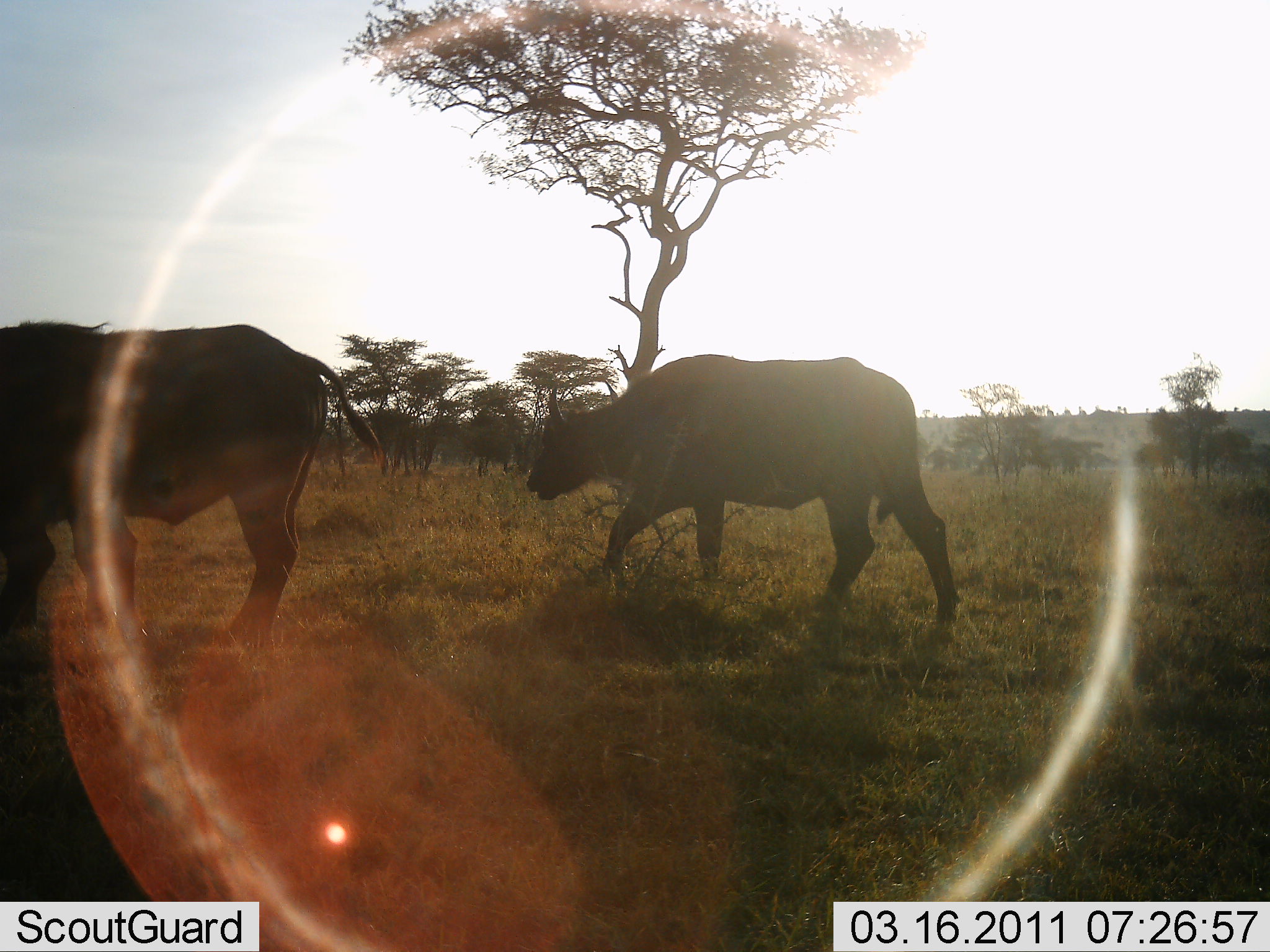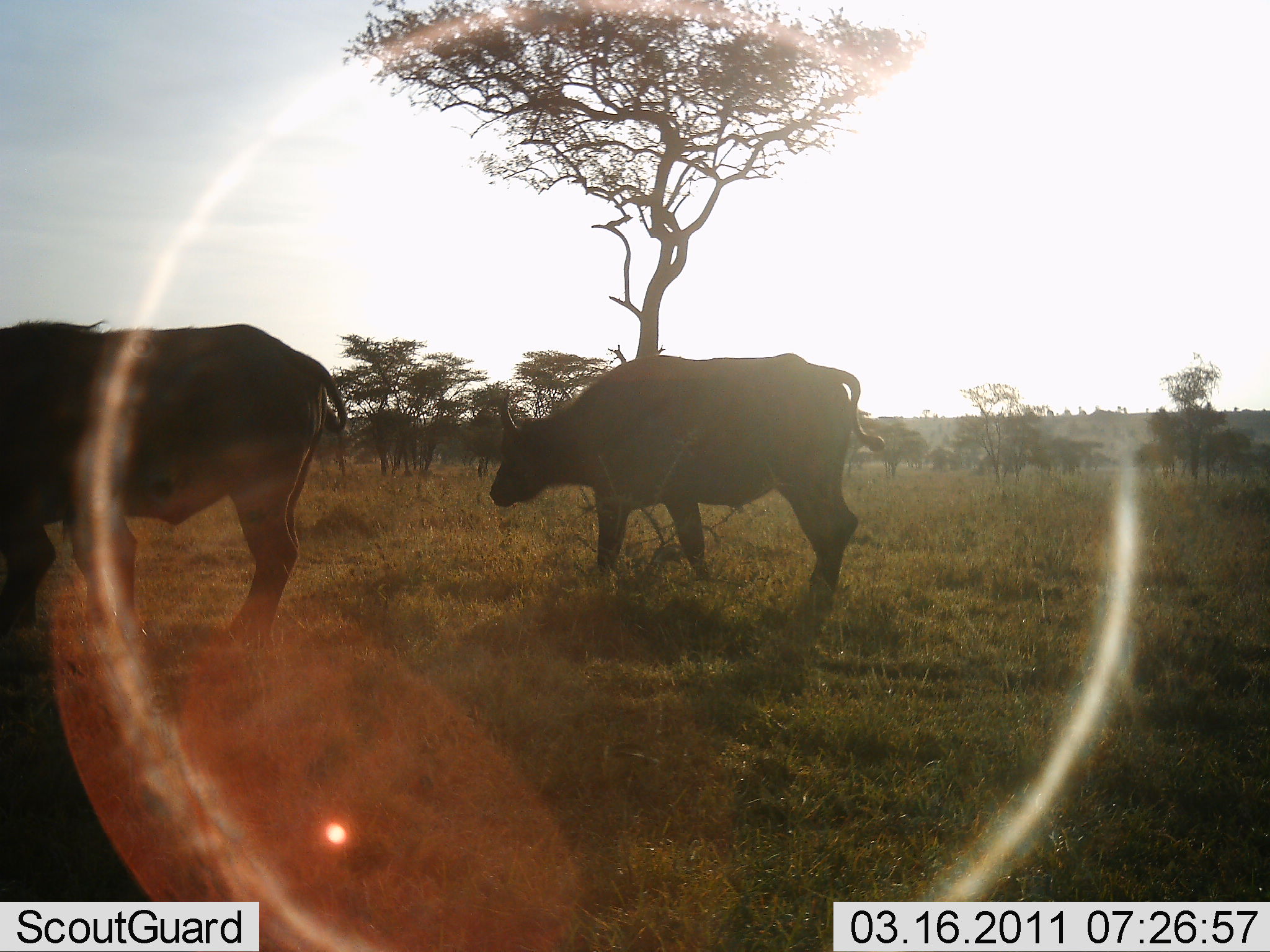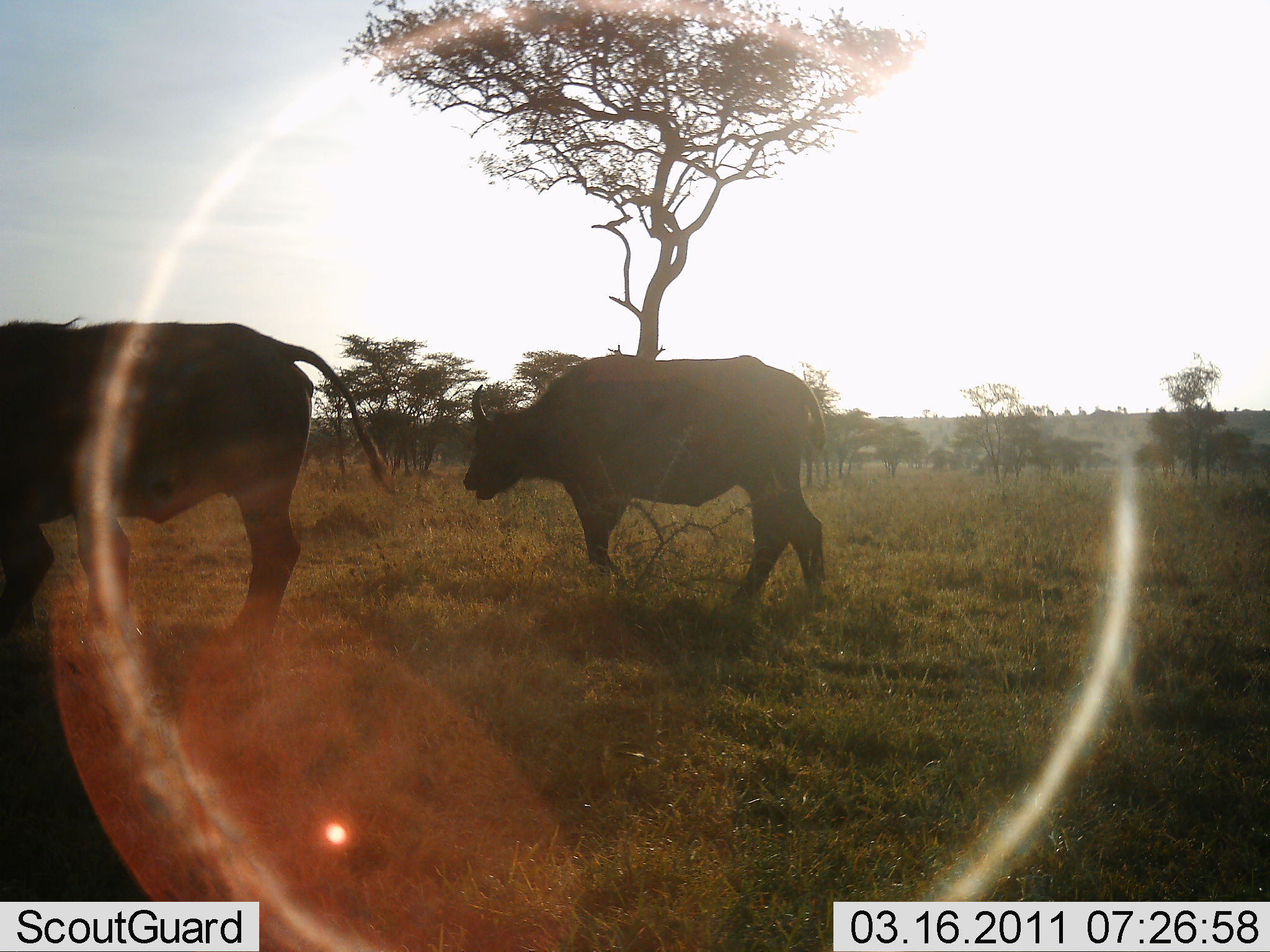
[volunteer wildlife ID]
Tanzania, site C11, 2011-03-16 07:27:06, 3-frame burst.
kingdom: Animalia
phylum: Chordata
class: Mammalia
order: Artiodactyla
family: Bovidae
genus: Syncerus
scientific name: Syncerus caffer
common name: cape buffalo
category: buffalo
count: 2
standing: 33%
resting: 0%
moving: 75%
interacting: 0%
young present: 0%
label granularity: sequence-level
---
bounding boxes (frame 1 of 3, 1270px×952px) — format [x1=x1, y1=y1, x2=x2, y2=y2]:
animal: [x1=0, y1=319, x2=380, y2=652]; [x1=523, y1=353, x2=960, y2=626]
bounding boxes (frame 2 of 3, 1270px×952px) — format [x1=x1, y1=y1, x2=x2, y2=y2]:
animal: [x1=0, y1=312, x2=347, y2=670]; [x1=482, y1=350, x2=897, y2=613]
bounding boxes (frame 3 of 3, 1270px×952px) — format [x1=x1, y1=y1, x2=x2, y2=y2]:
animal: [x1=0, y1=312, x2=404, y2=690]; [x1=459, y1=351, x2=833, y2=624]